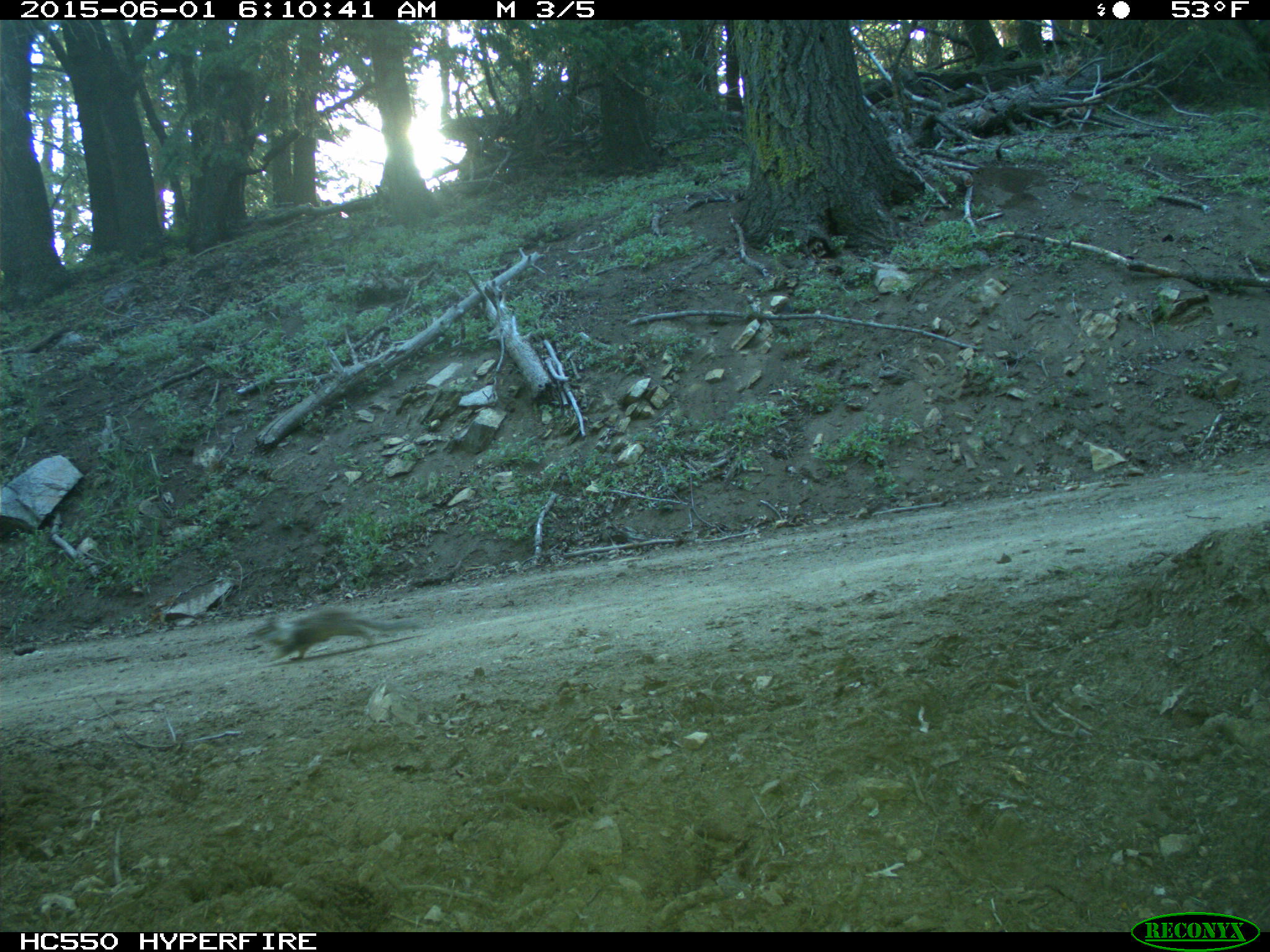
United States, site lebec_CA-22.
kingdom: Animalia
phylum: Chordata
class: Mammalia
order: Rodentia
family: Sciuridae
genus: Otospermophilus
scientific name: Otospermophilus beecheyi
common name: california ground squirrel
Otospermophilus beecheyi (california ground squirrel).